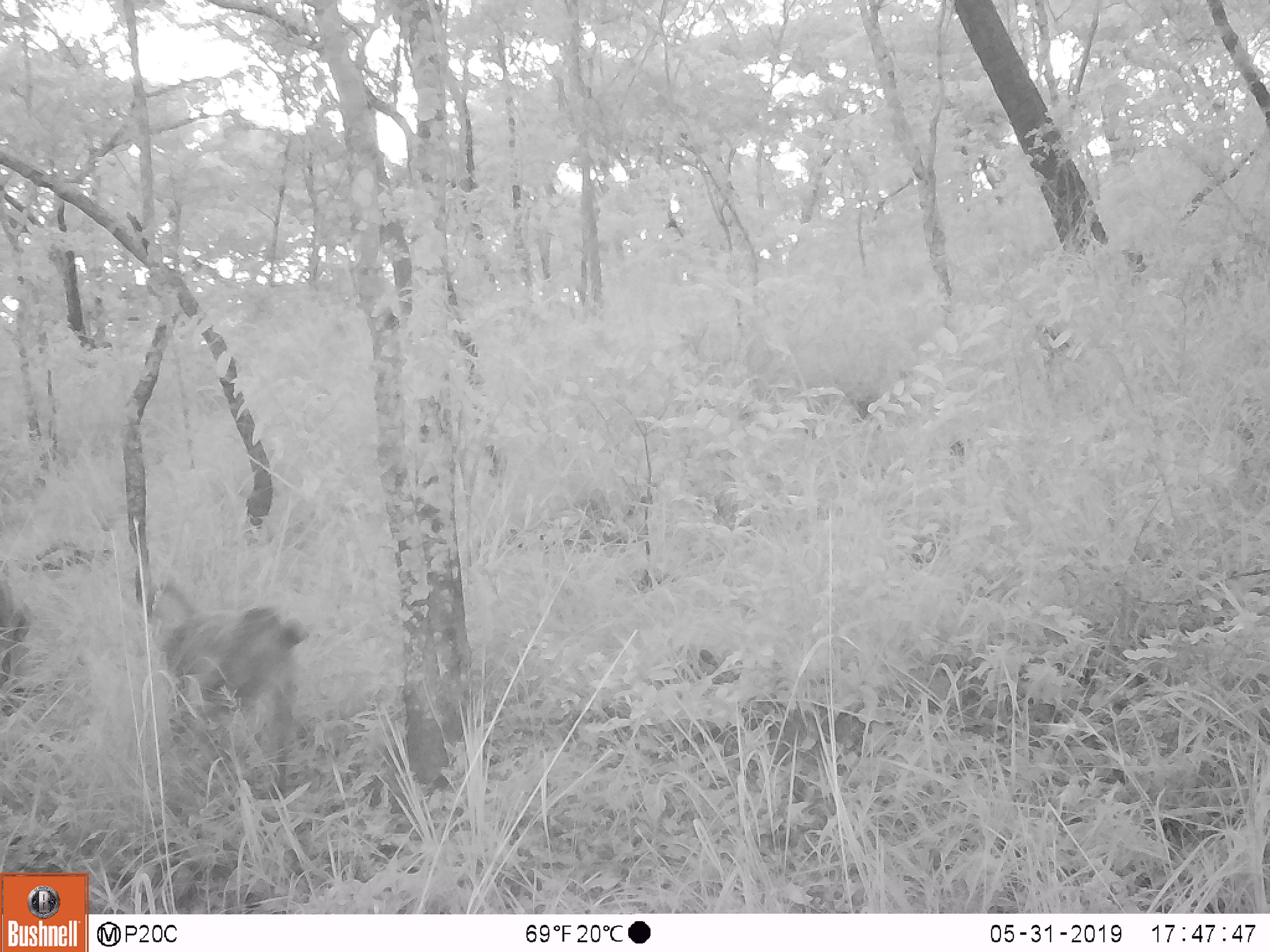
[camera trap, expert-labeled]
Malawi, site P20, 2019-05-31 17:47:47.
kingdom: Animalia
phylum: Chordata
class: Mammalia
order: Primates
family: Cercopithecidae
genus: Papio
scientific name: Papio cynocephalus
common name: yellow baboon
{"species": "yellow baboon (Papio cynocephalus)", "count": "1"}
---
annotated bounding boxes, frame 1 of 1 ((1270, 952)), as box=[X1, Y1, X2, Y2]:
yellow baboon: box=[138, 577, 313, 813]